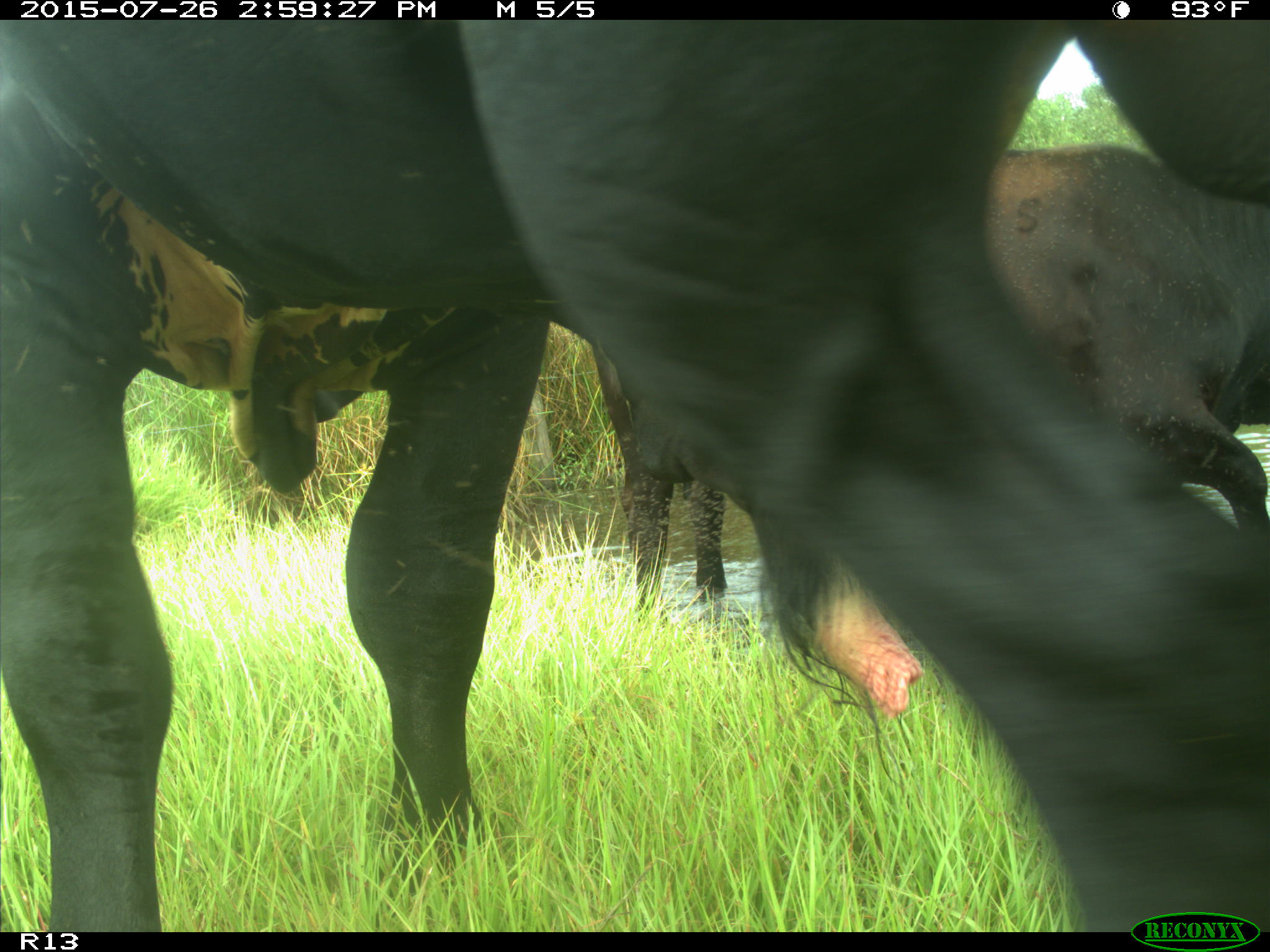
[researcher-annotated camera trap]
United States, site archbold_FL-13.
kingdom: Animalia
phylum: Chordata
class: Mammalia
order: Artiodactyla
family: Bovidae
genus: Bos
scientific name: Bos taurus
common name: domestic cow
Bos taurus (domestic cow).